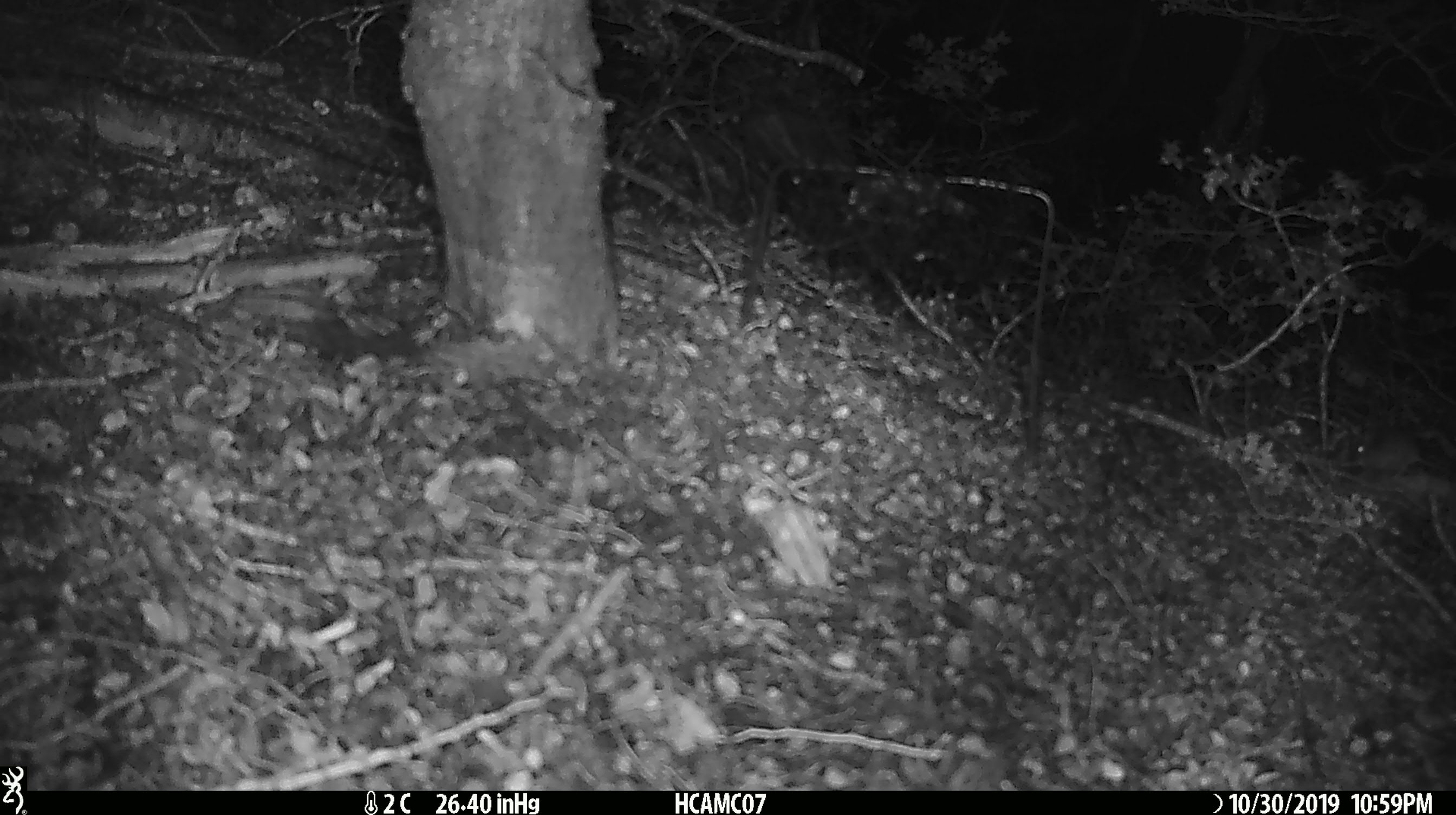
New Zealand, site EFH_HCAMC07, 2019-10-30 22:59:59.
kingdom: Animalia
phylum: Chordata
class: Mammalia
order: Rodentia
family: Muridae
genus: Mus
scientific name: Mus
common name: mouse